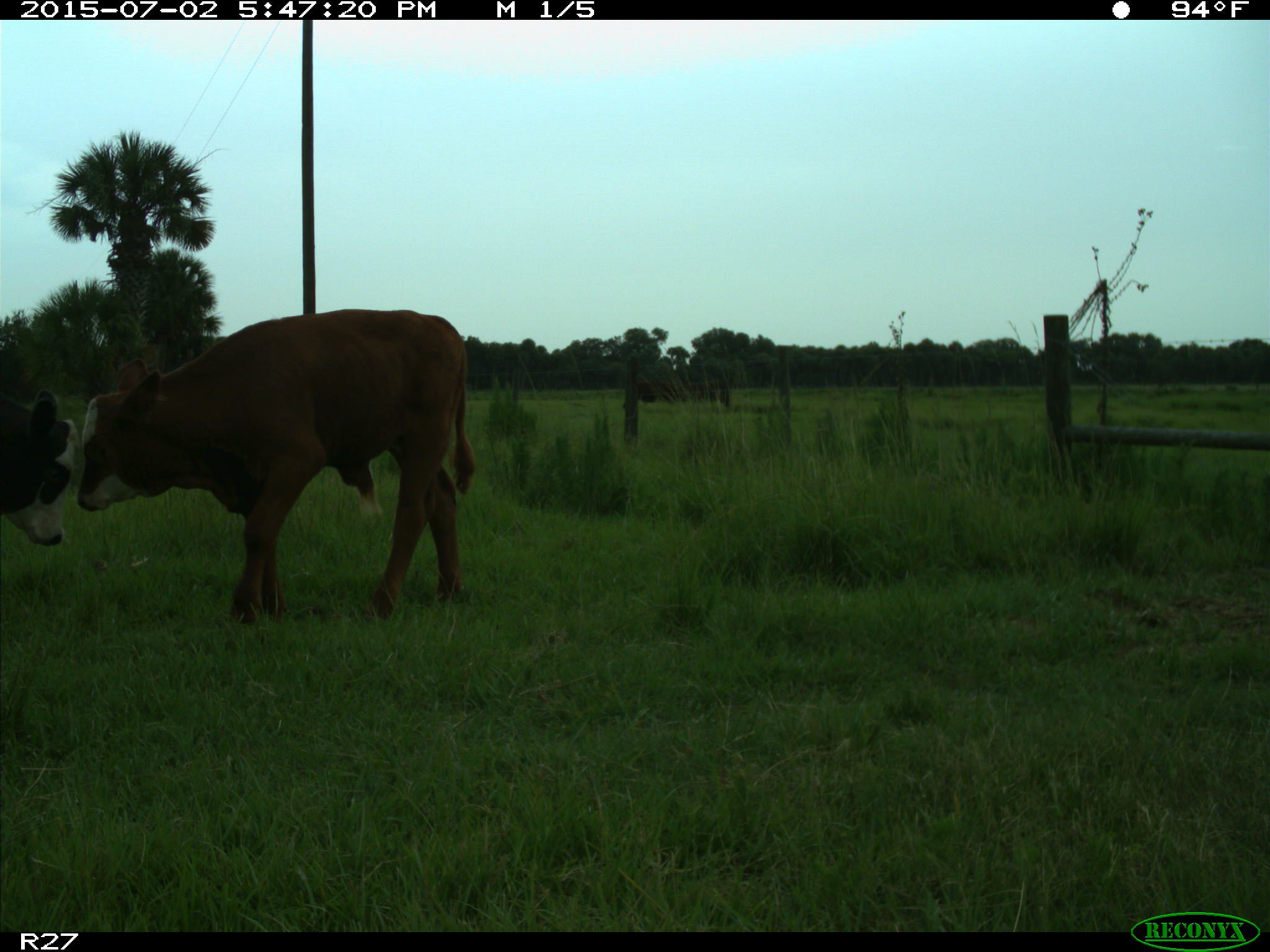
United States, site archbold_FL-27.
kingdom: Animalia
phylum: Chordata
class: Mammalia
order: Artiodactyla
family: Bovidae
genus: Bos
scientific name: Bos taurus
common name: domestic cow